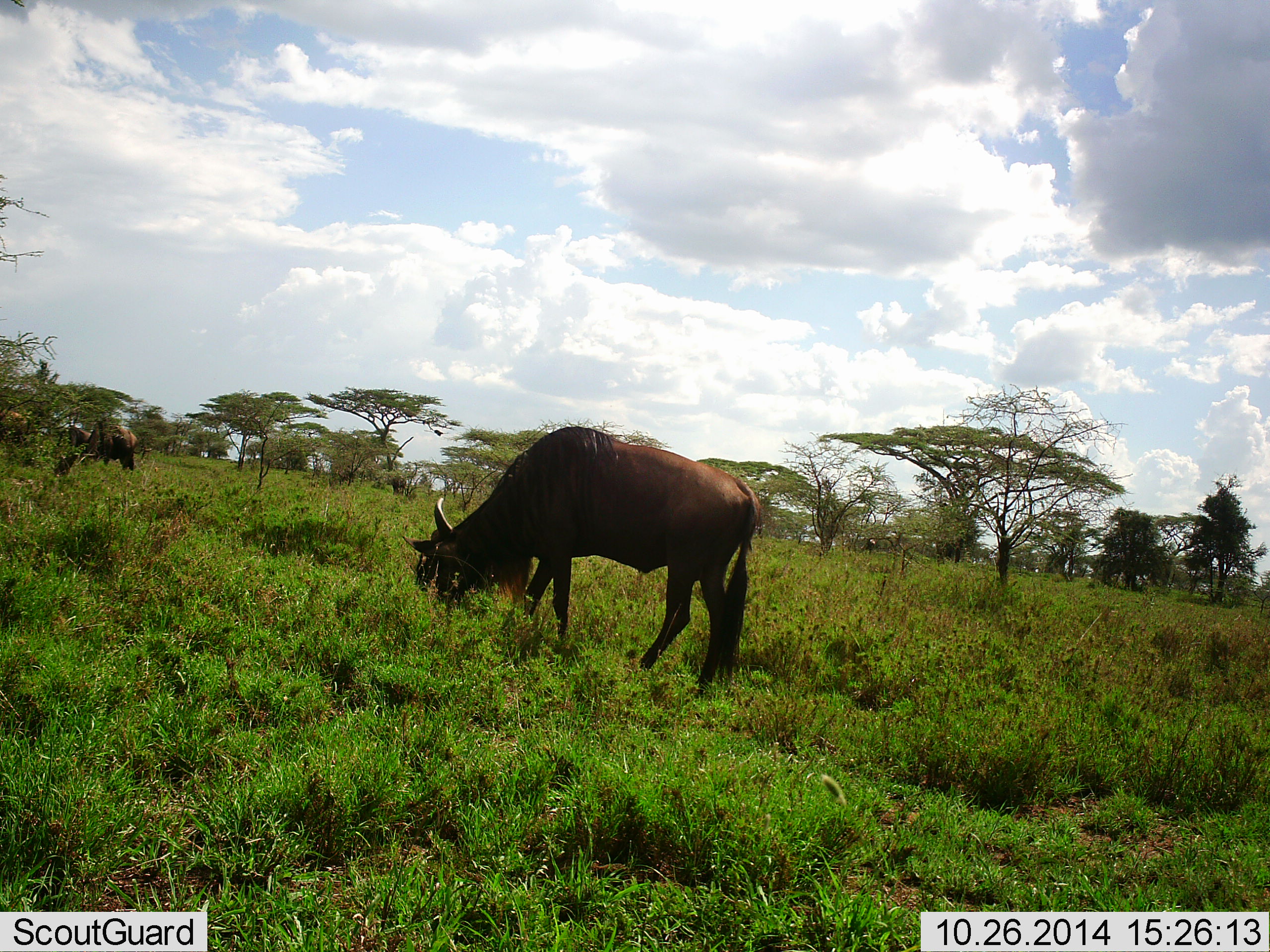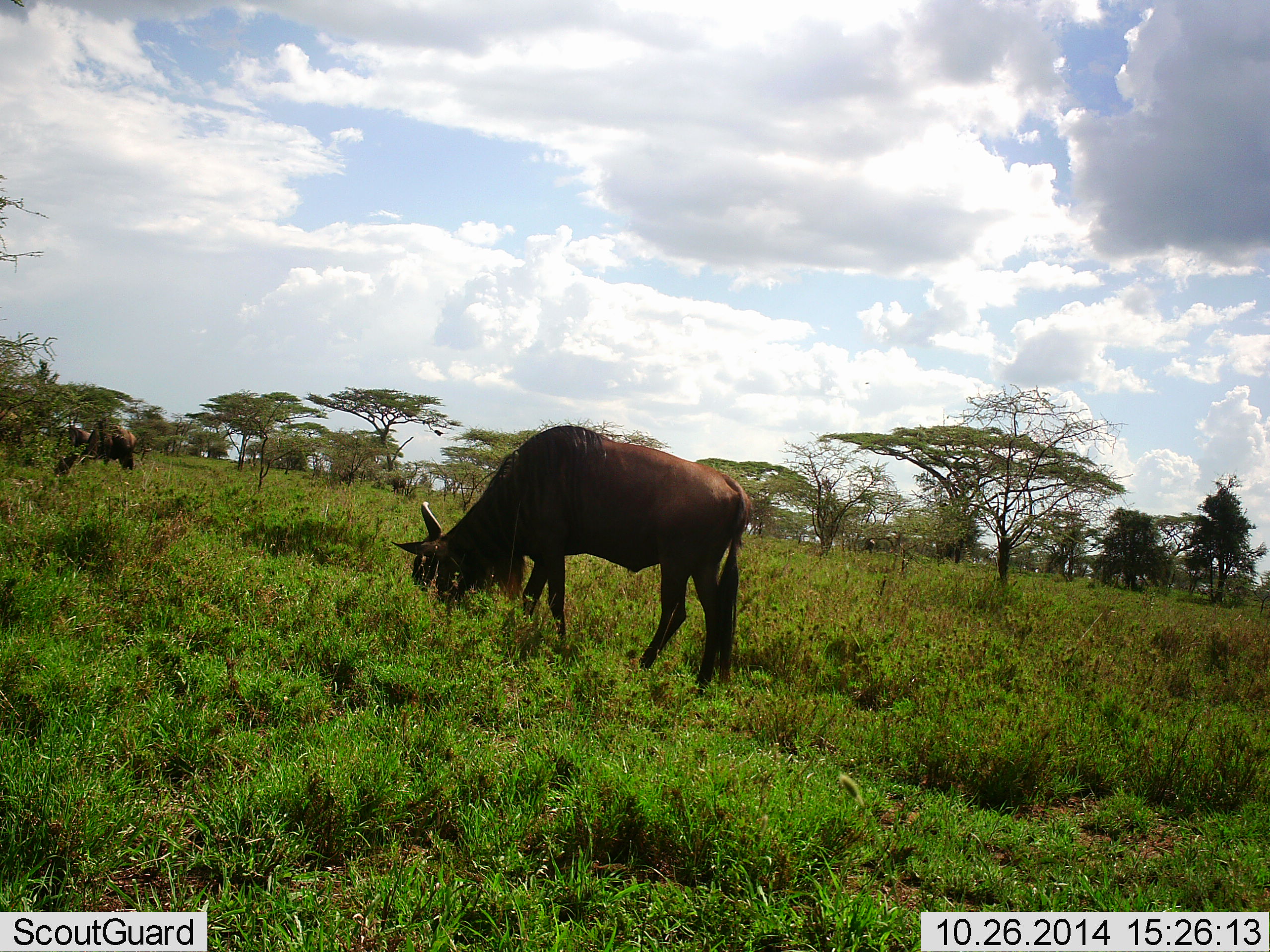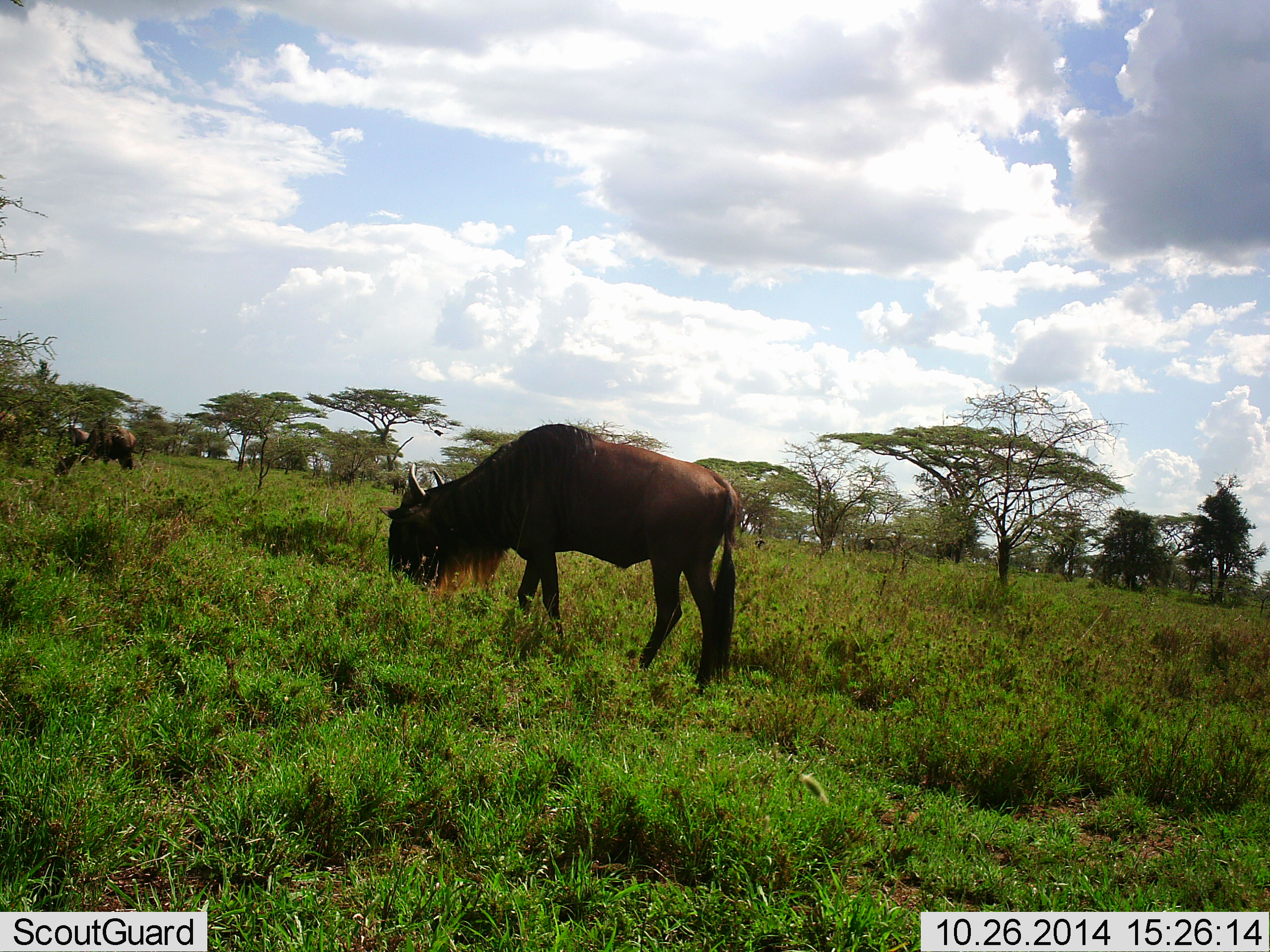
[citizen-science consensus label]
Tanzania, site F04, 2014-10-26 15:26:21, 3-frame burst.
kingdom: Animalia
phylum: Chordata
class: Mammalia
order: Artiodactyla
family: Bovidae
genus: Connochaetes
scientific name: Connochaetes taurinus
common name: blue wildebeest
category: wildebeest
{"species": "wildebeest (blue wildebeest) (Connochaetes taurinus)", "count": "4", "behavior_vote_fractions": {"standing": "27%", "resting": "0%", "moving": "9%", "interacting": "0%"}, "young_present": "0%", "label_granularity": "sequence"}